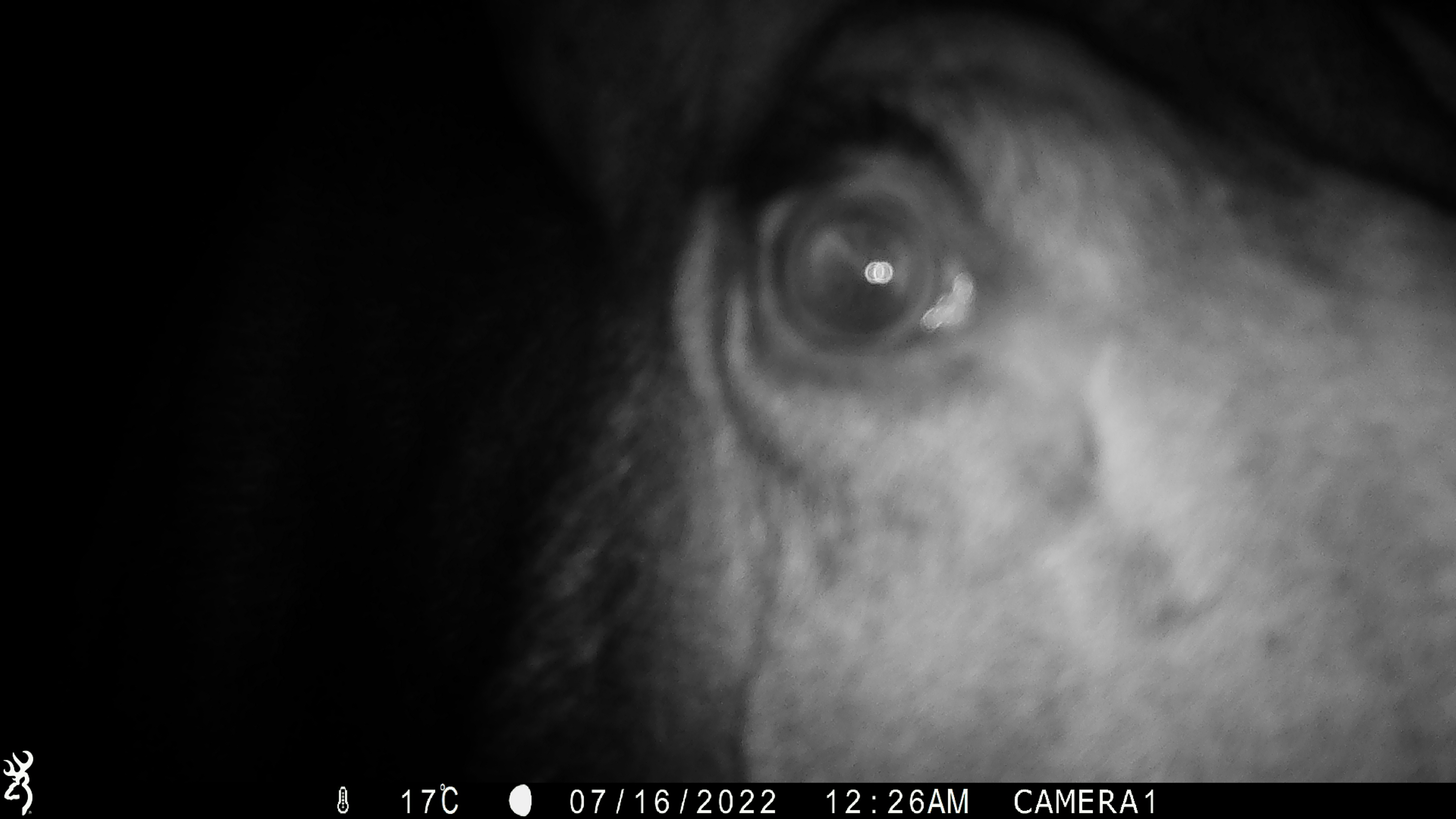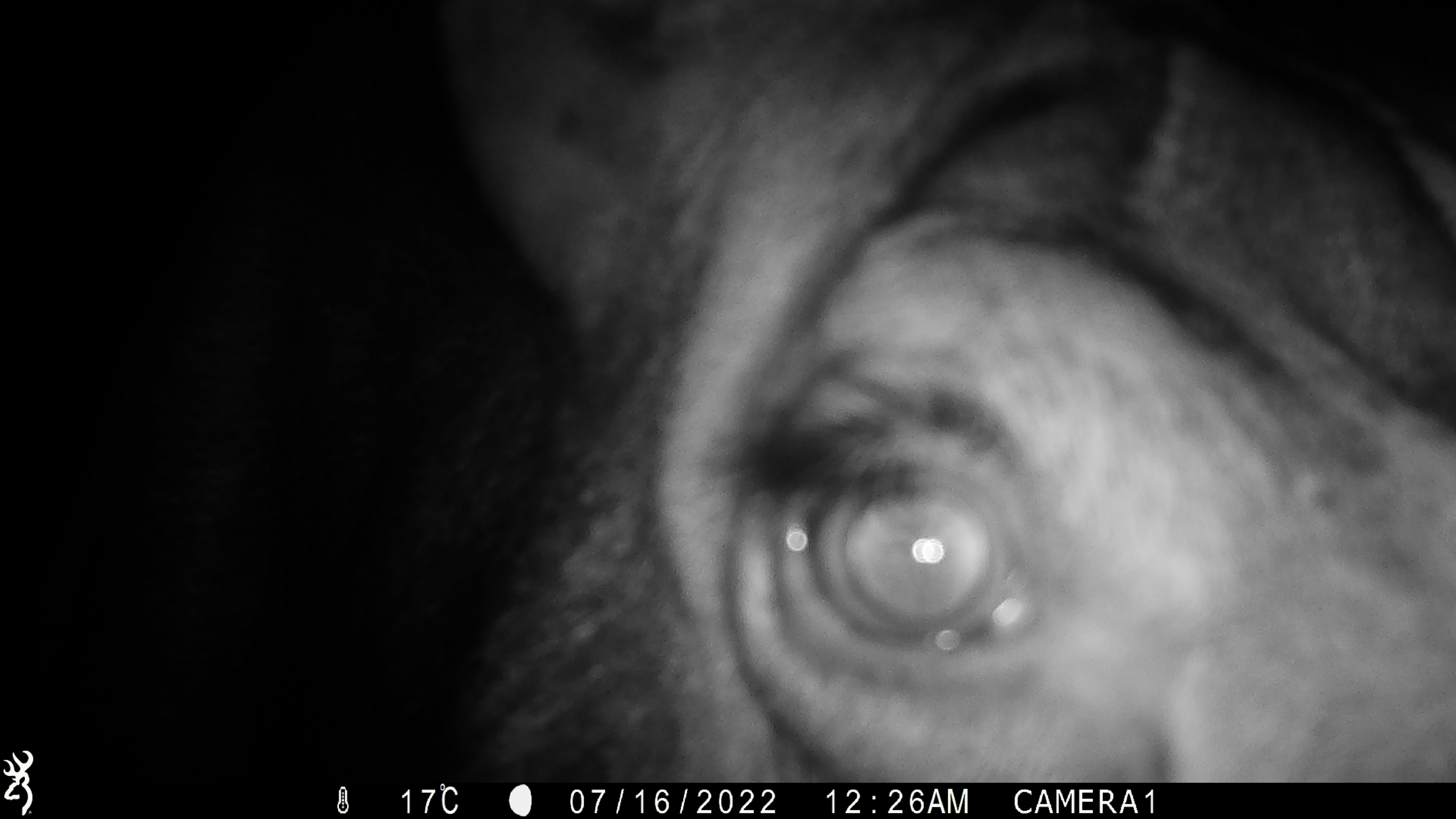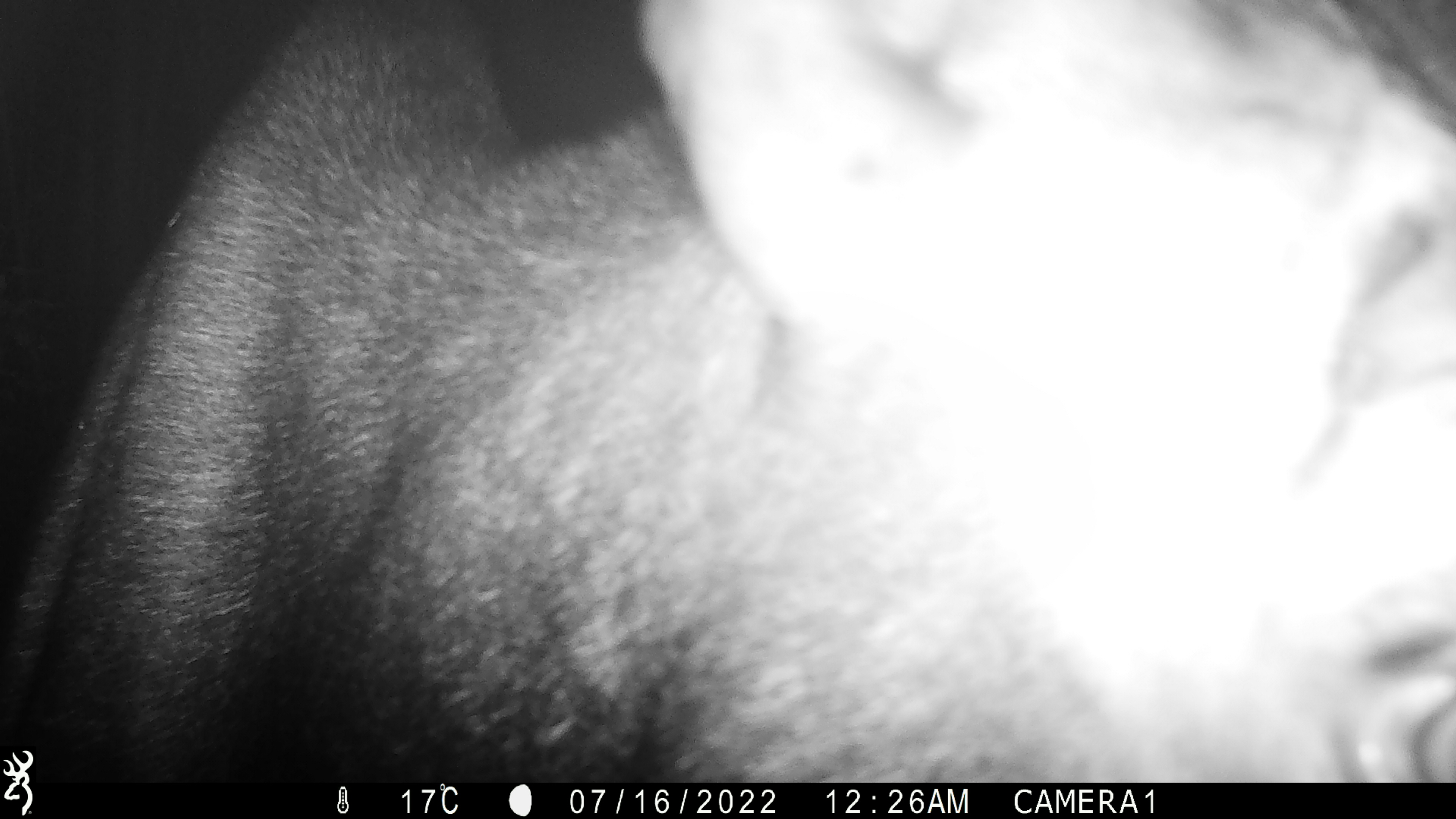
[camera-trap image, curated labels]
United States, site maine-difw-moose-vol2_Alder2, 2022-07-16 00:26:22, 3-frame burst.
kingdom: Animalia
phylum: Chordata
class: Mammalia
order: Artiodactyla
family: Cervidae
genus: Alces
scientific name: Alces alces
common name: moose